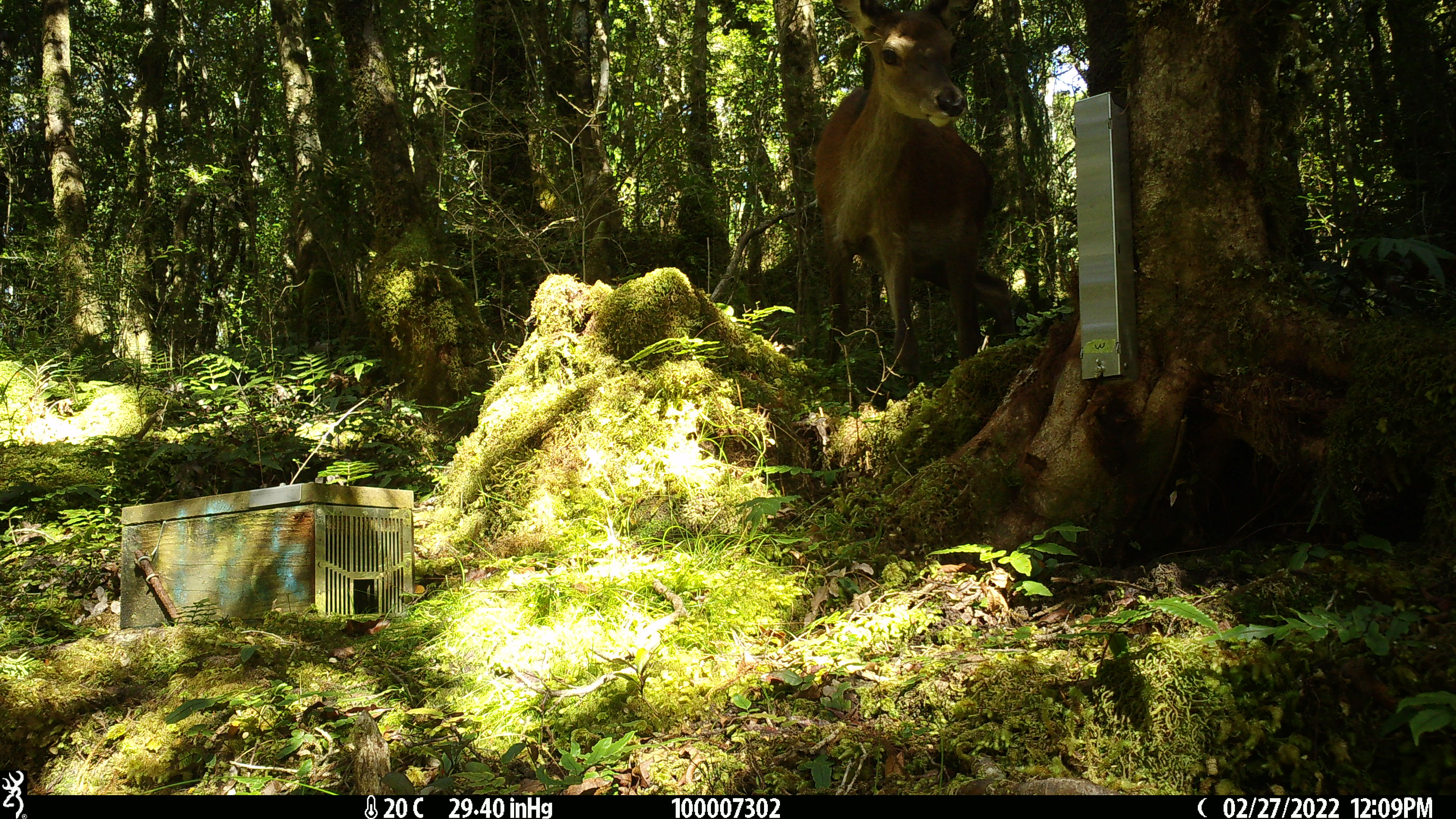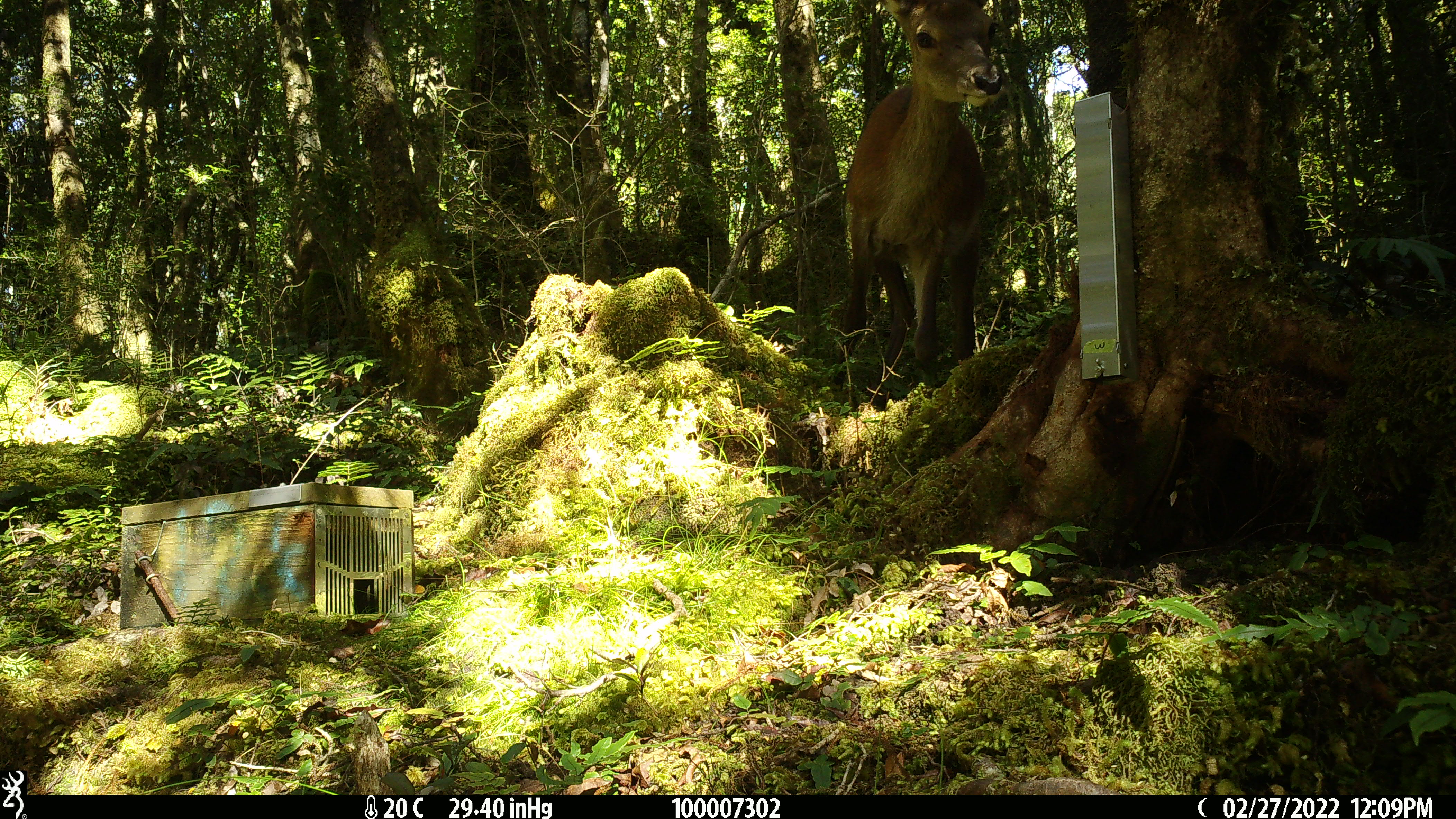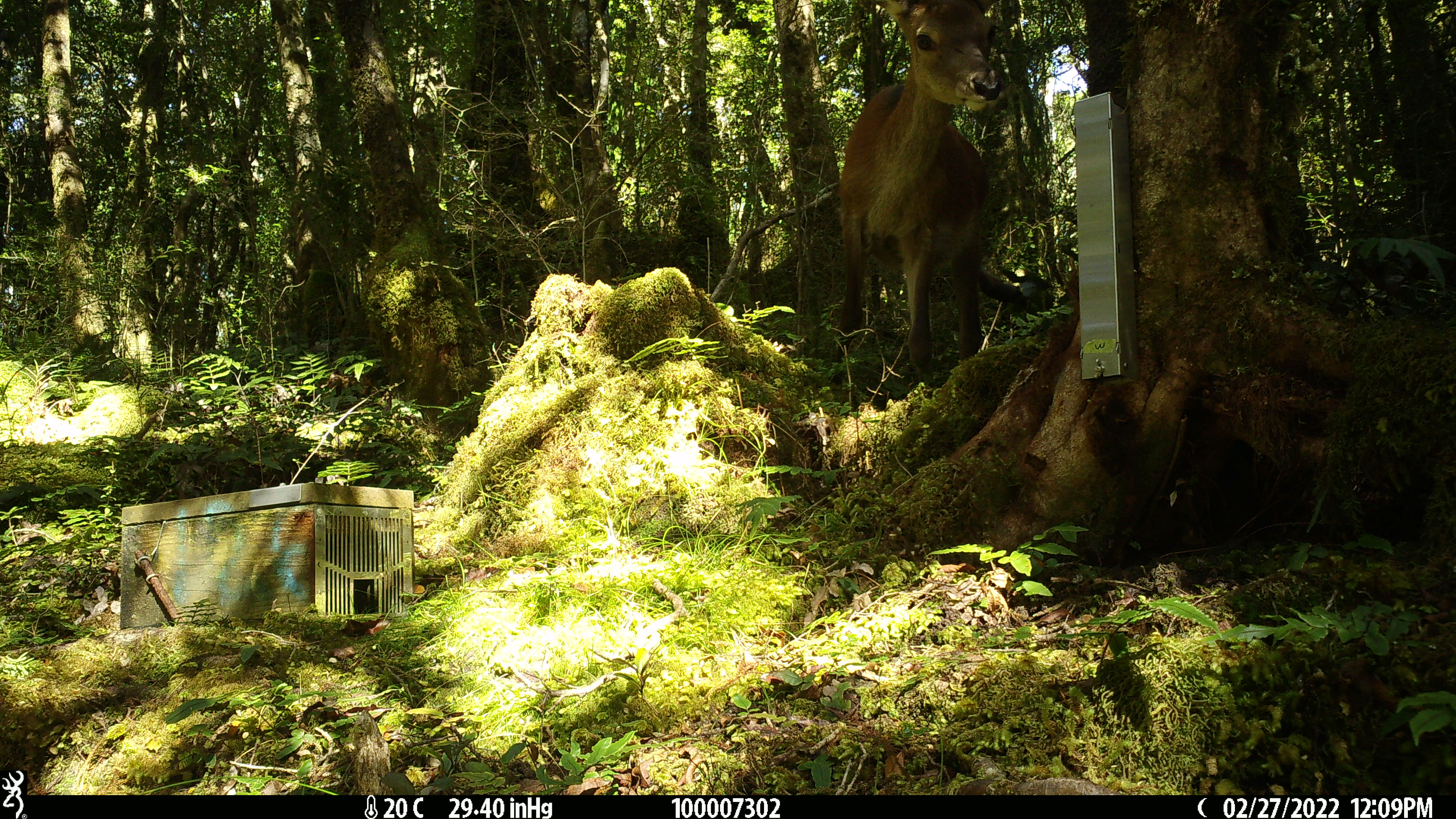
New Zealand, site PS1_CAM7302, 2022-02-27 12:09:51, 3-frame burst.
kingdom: Animalia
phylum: Chordata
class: Mammalia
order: Artiodactyla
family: Cervidae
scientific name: Cervidae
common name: deer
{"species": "deer (Cervidae)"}